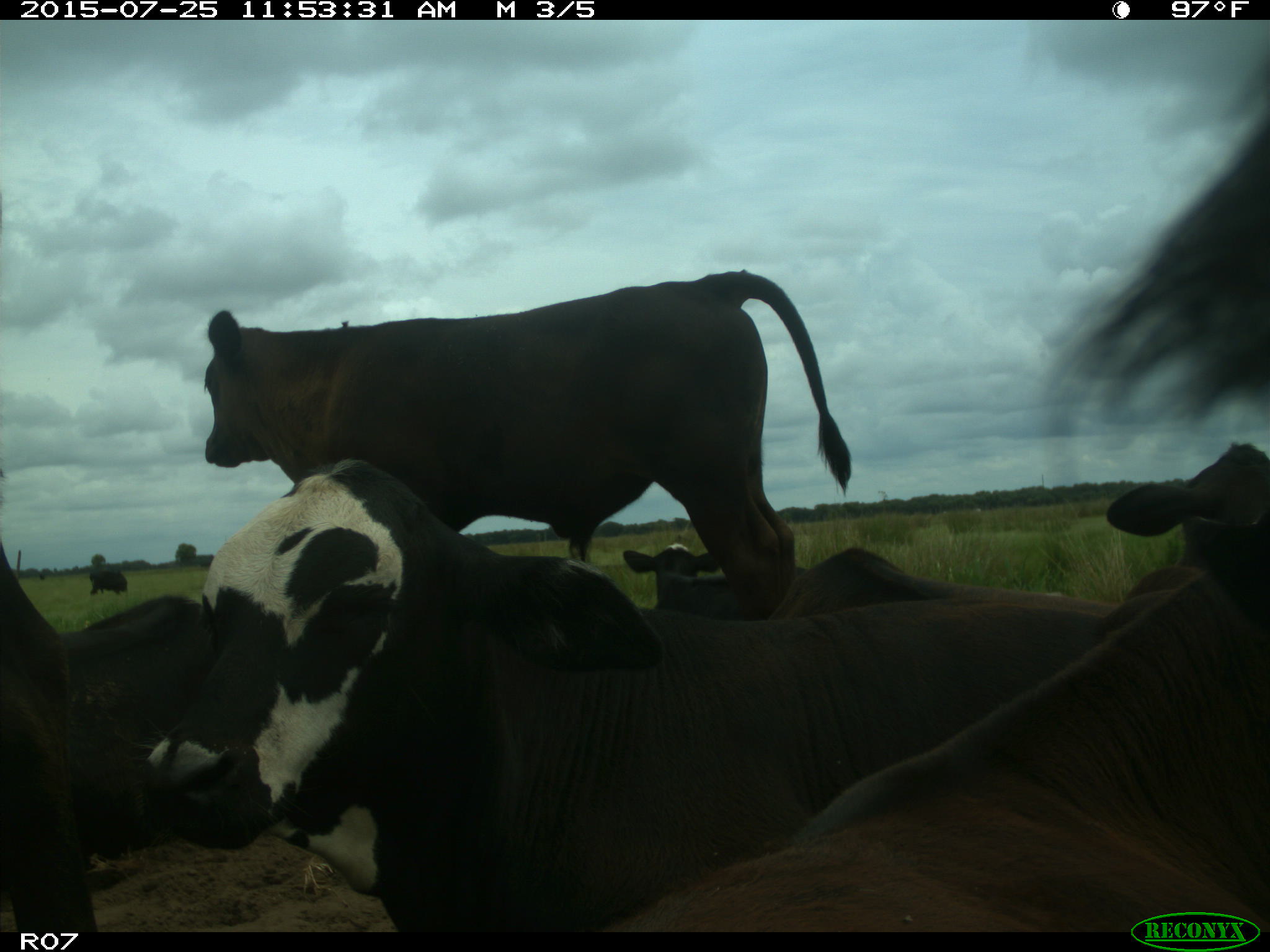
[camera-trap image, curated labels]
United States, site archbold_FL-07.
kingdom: Animalia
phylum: Chordata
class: Mammalia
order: Artiodactyla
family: Bovidae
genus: Bos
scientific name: Bos taurus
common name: domestic cow